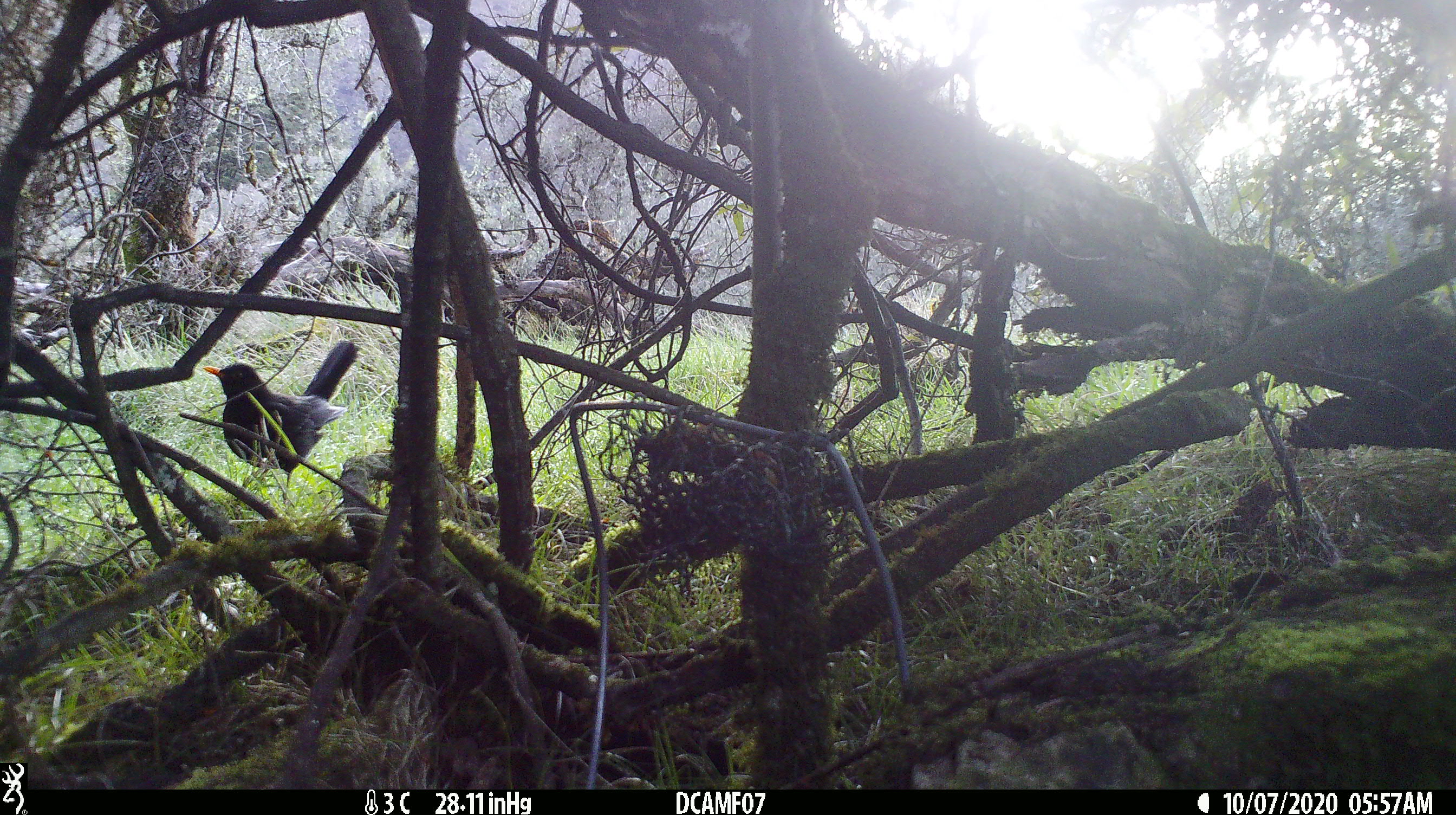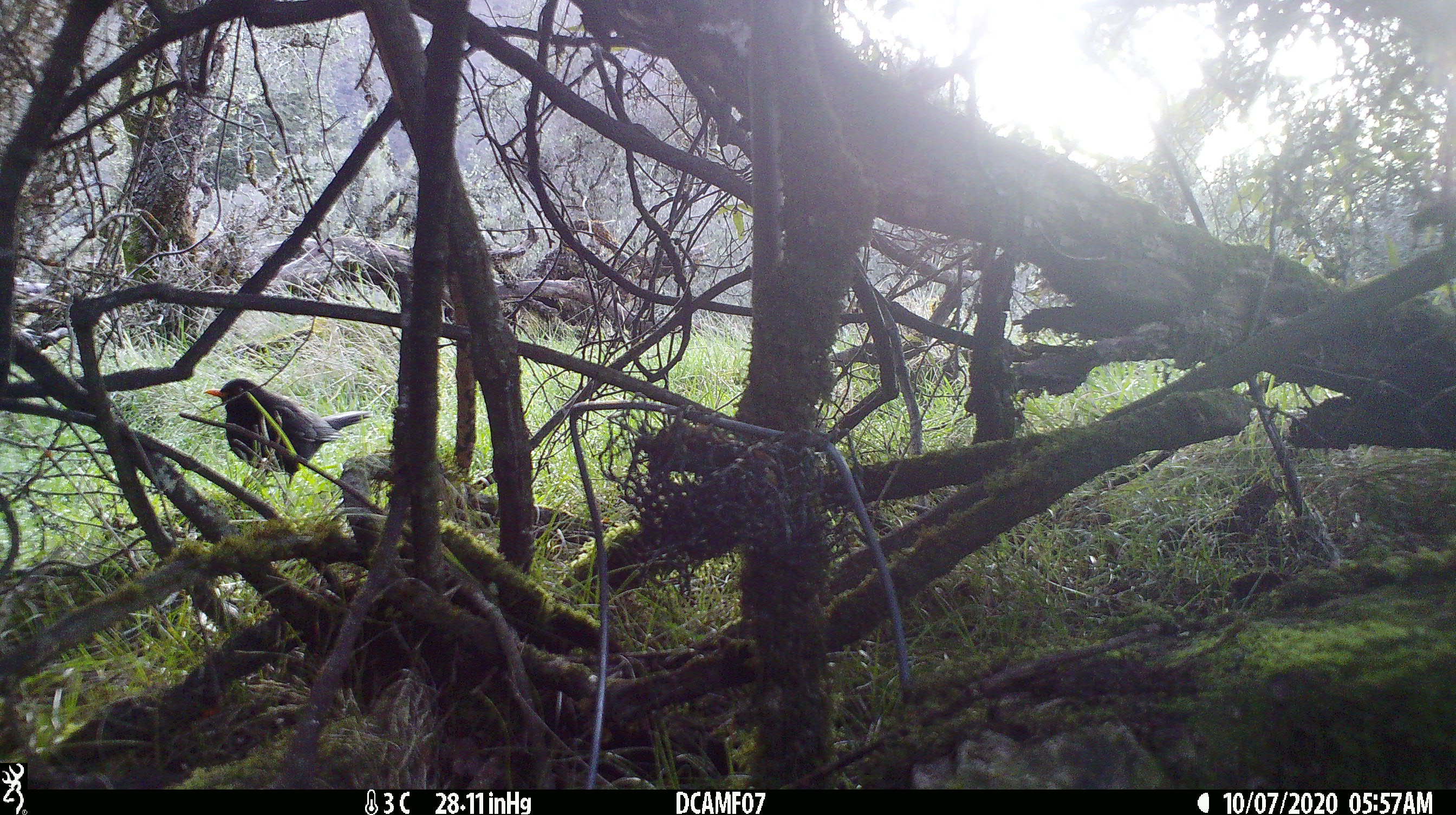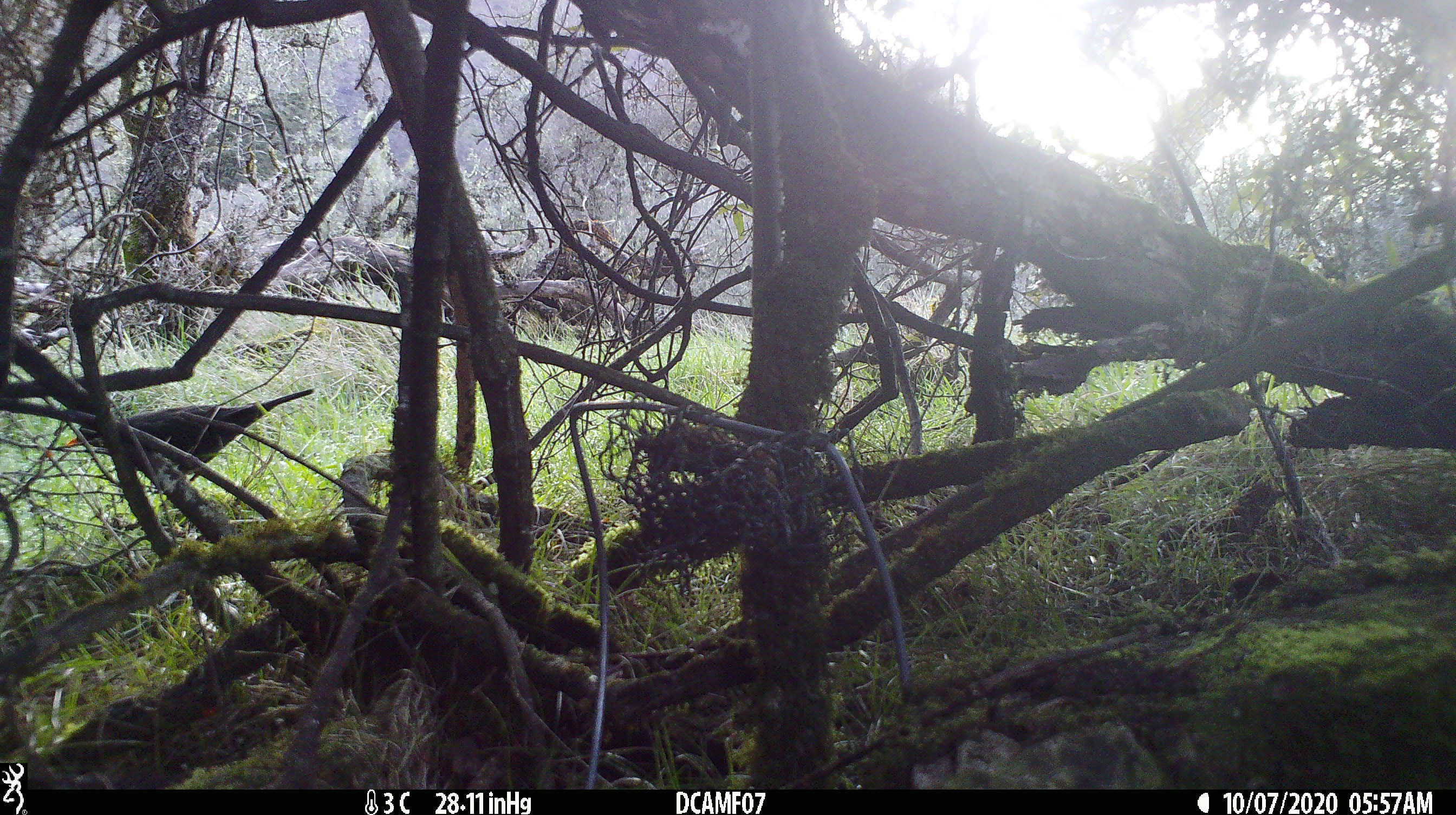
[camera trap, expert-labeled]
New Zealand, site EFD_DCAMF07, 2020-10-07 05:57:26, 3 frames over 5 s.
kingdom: Animalia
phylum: Chordata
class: Aves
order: Passeriformes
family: Turdidae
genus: Turdus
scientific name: Turdus merula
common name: eurasian blackbird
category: blackbird